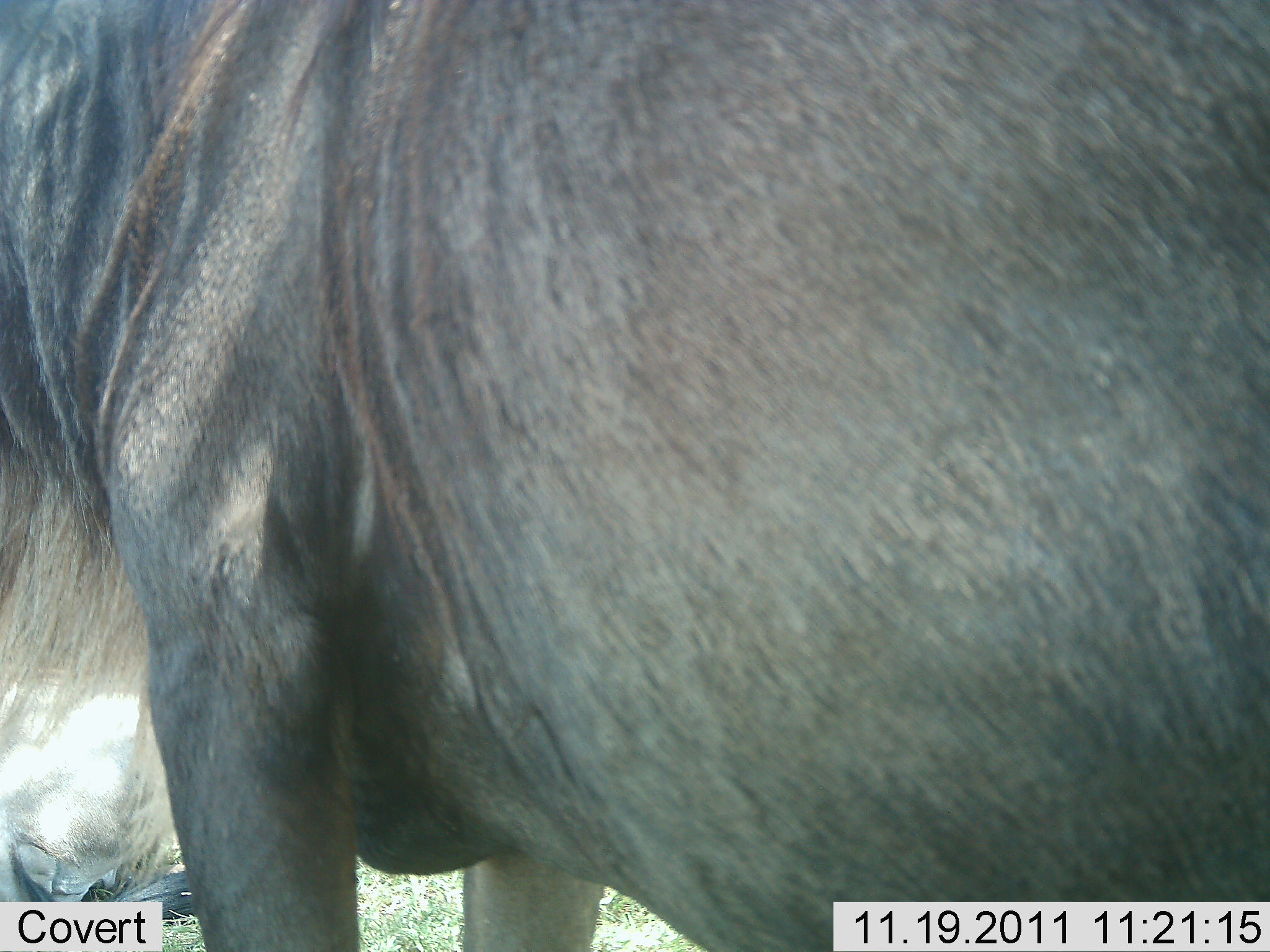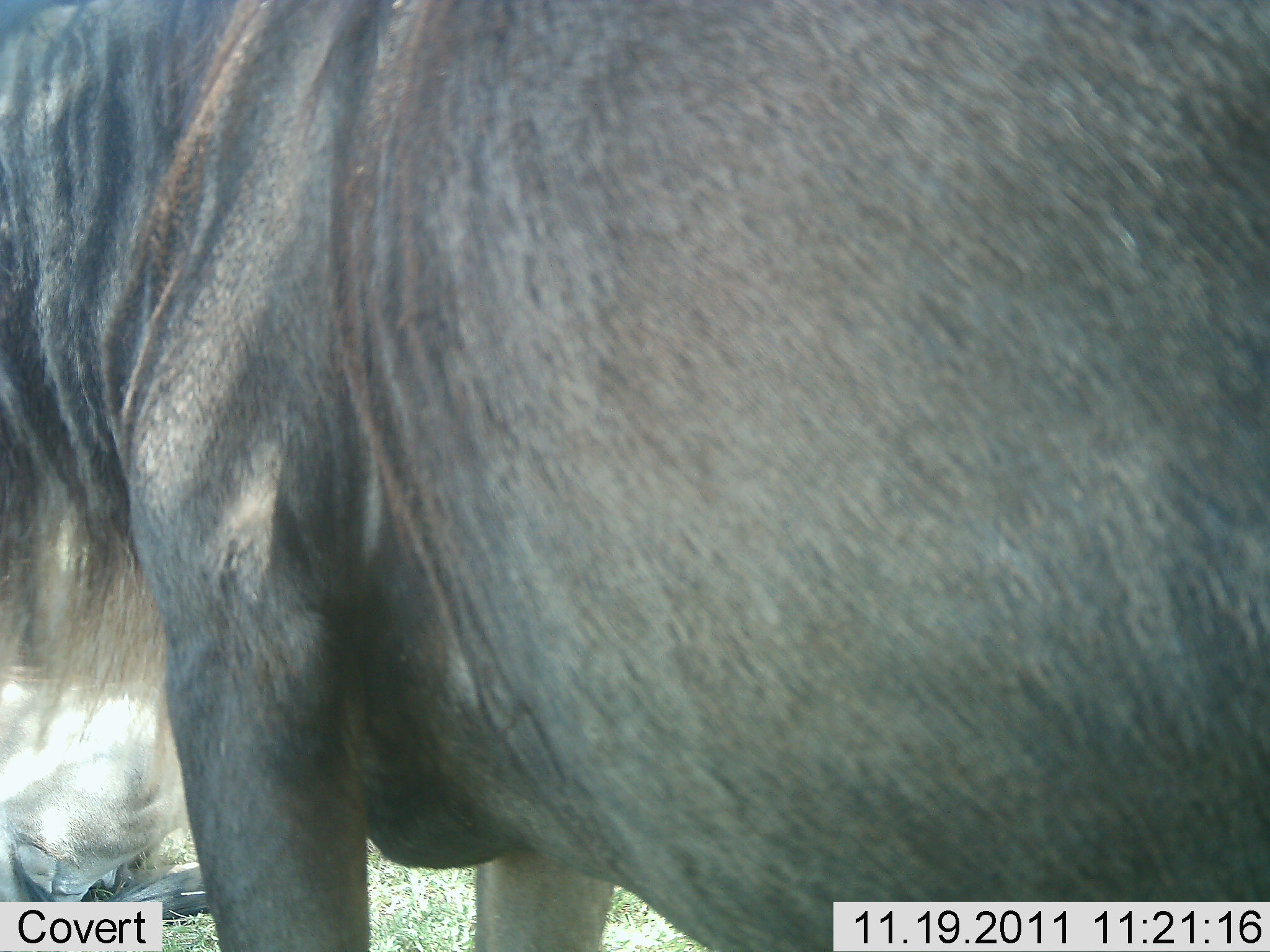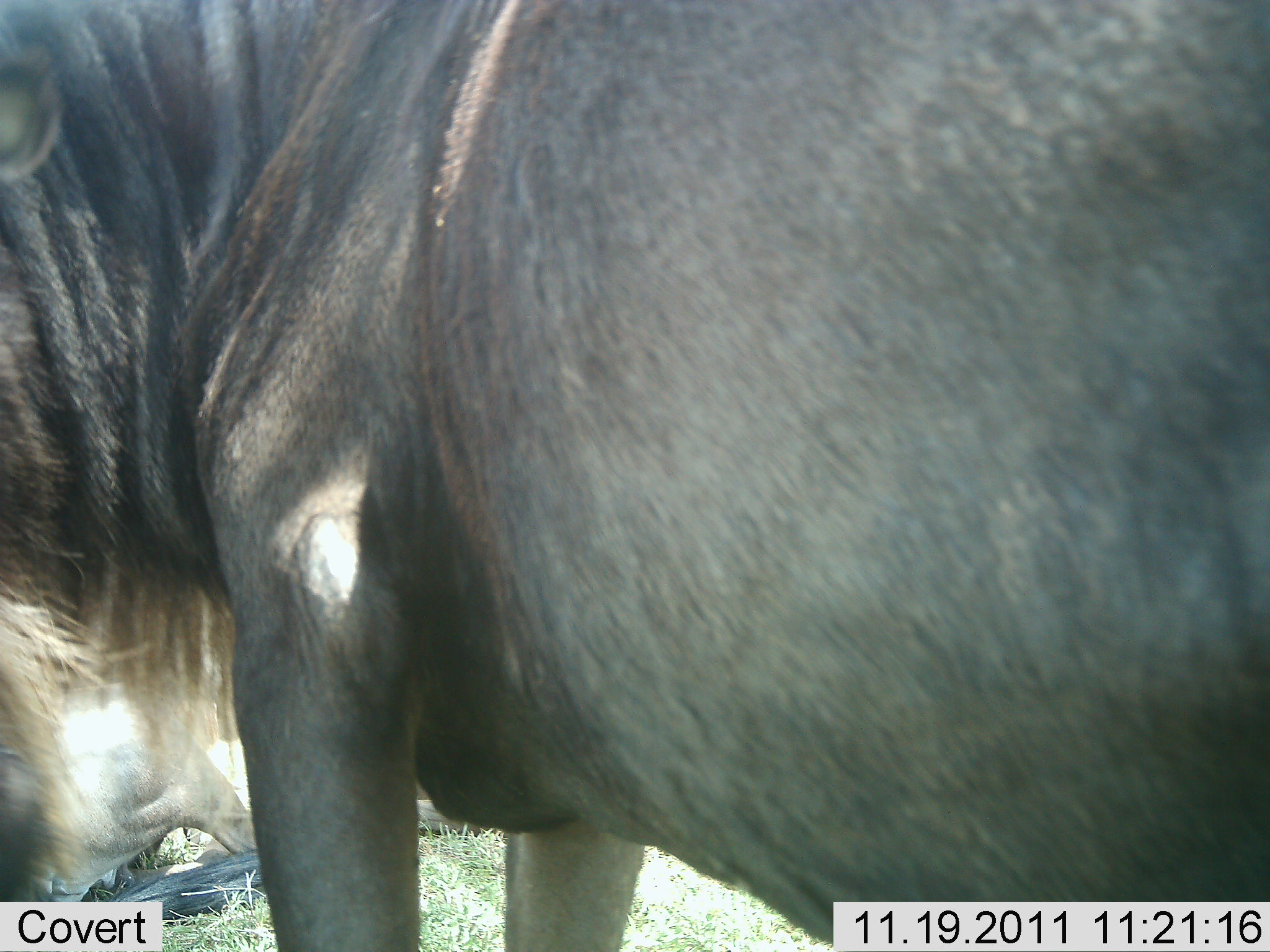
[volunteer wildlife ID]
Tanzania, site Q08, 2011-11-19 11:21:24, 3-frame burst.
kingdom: Animalia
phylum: Chordata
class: Mammalia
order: Artiodactyla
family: Bovidae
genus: Connochaetes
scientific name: Connochaetes taurinus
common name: blue wildebeest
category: wildebeest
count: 1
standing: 85%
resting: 46%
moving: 0%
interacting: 0%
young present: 0%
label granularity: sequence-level